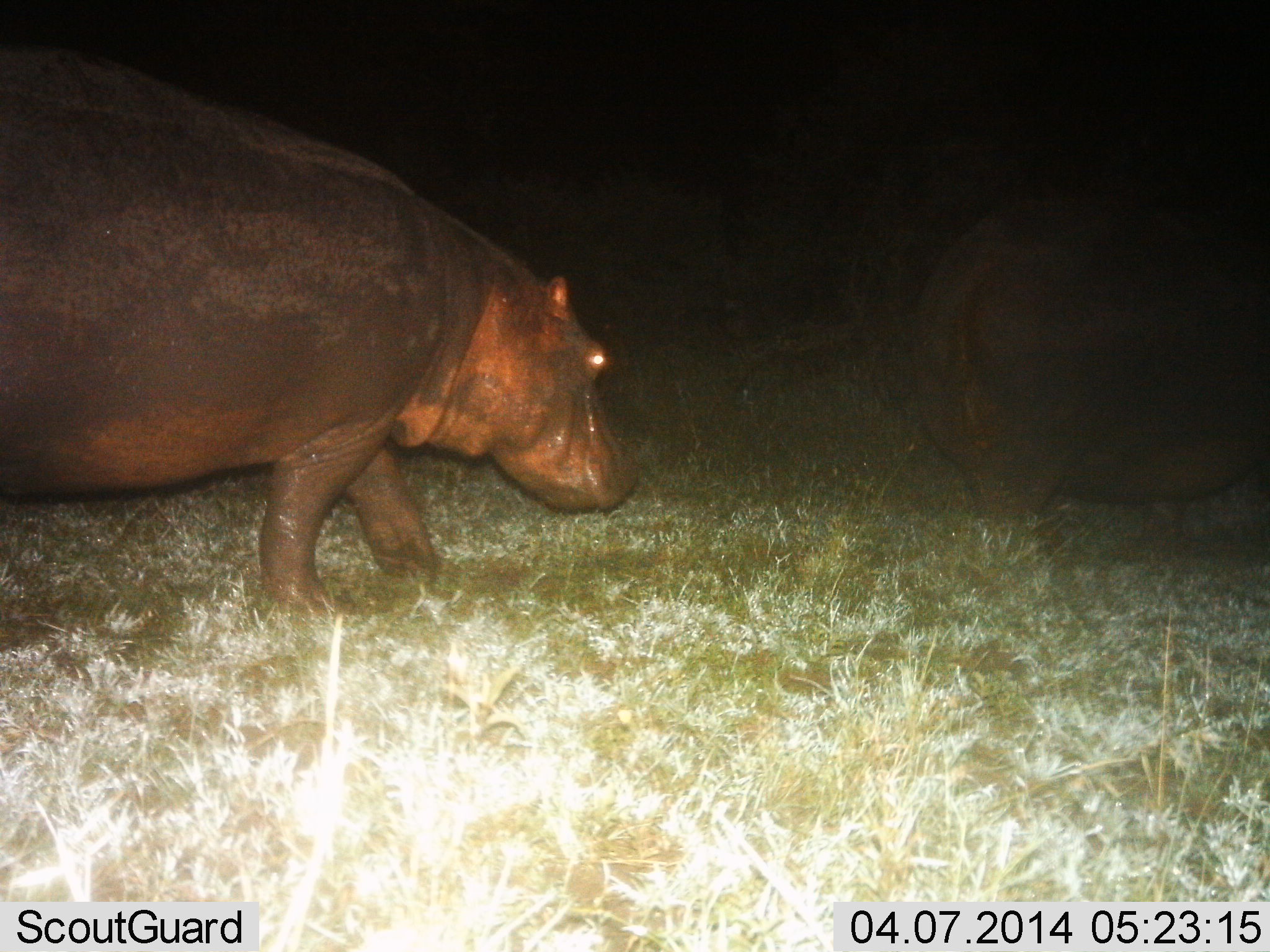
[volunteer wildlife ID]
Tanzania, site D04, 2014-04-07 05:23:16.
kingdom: Animalia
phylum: Chordata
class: Mammalia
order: Artiodactyla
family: Hippopotamidae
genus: Hippopotamus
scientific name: Hippopotamus amphibius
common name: hippopotamus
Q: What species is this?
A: Hippopotamus (Hippopotamus amphibius).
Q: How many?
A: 2.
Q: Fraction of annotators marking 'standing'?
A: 10%.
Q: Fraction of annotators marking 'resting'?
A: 0%.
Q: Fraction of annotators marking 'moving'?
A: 100%.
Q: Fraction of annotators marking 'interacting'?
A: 0%.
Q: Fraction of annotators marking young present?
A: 0%.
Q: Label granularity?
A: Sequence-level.